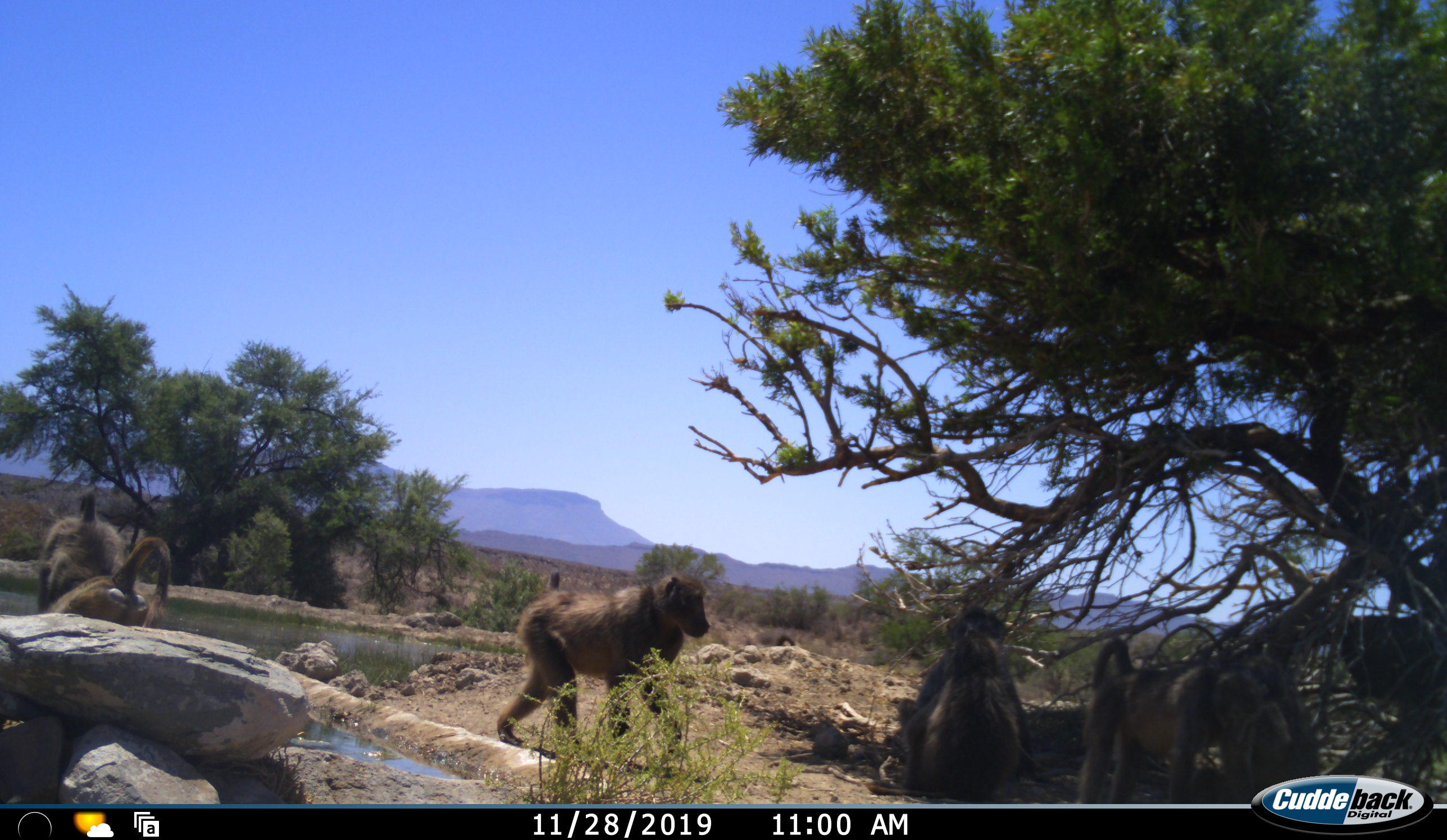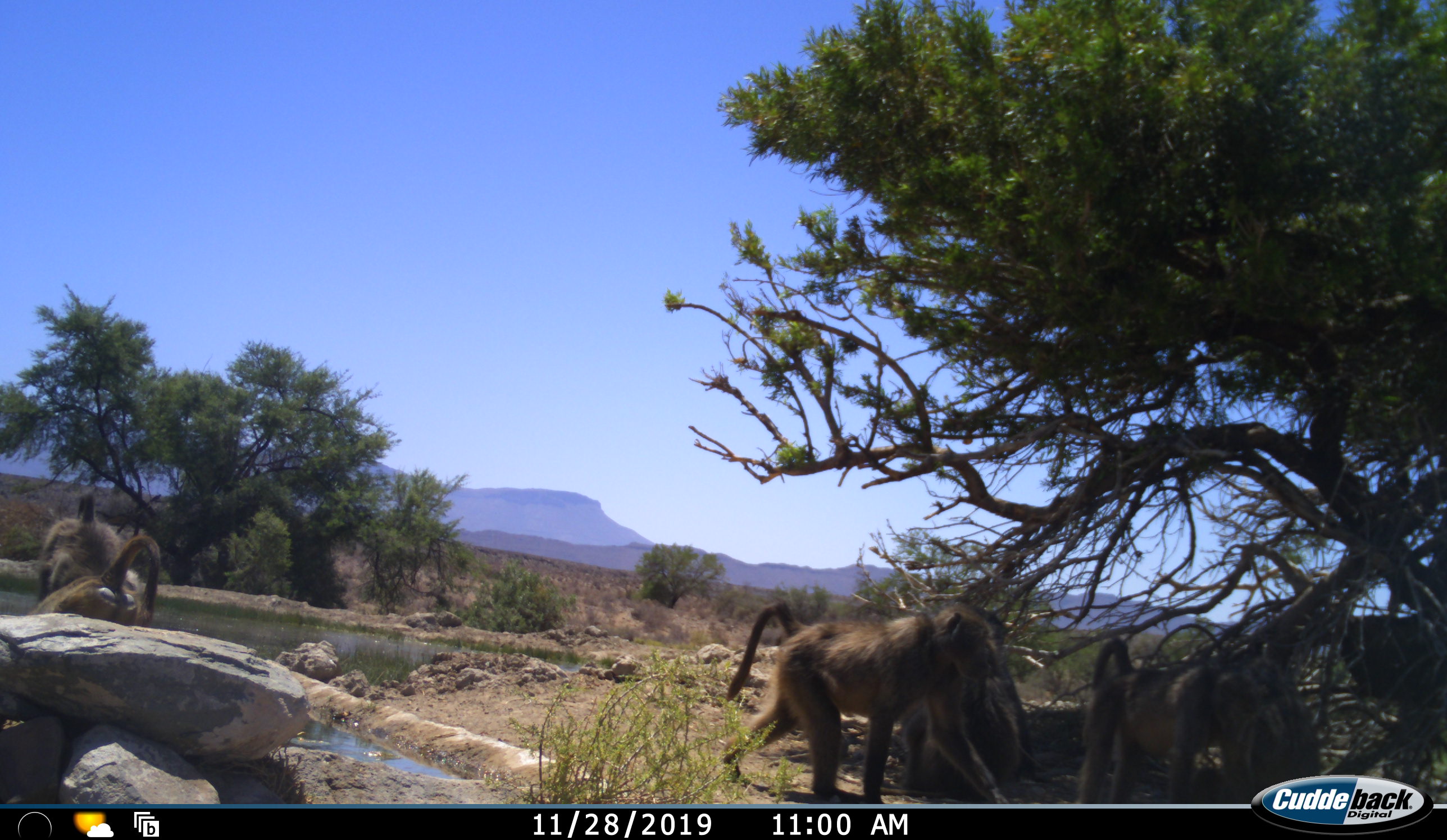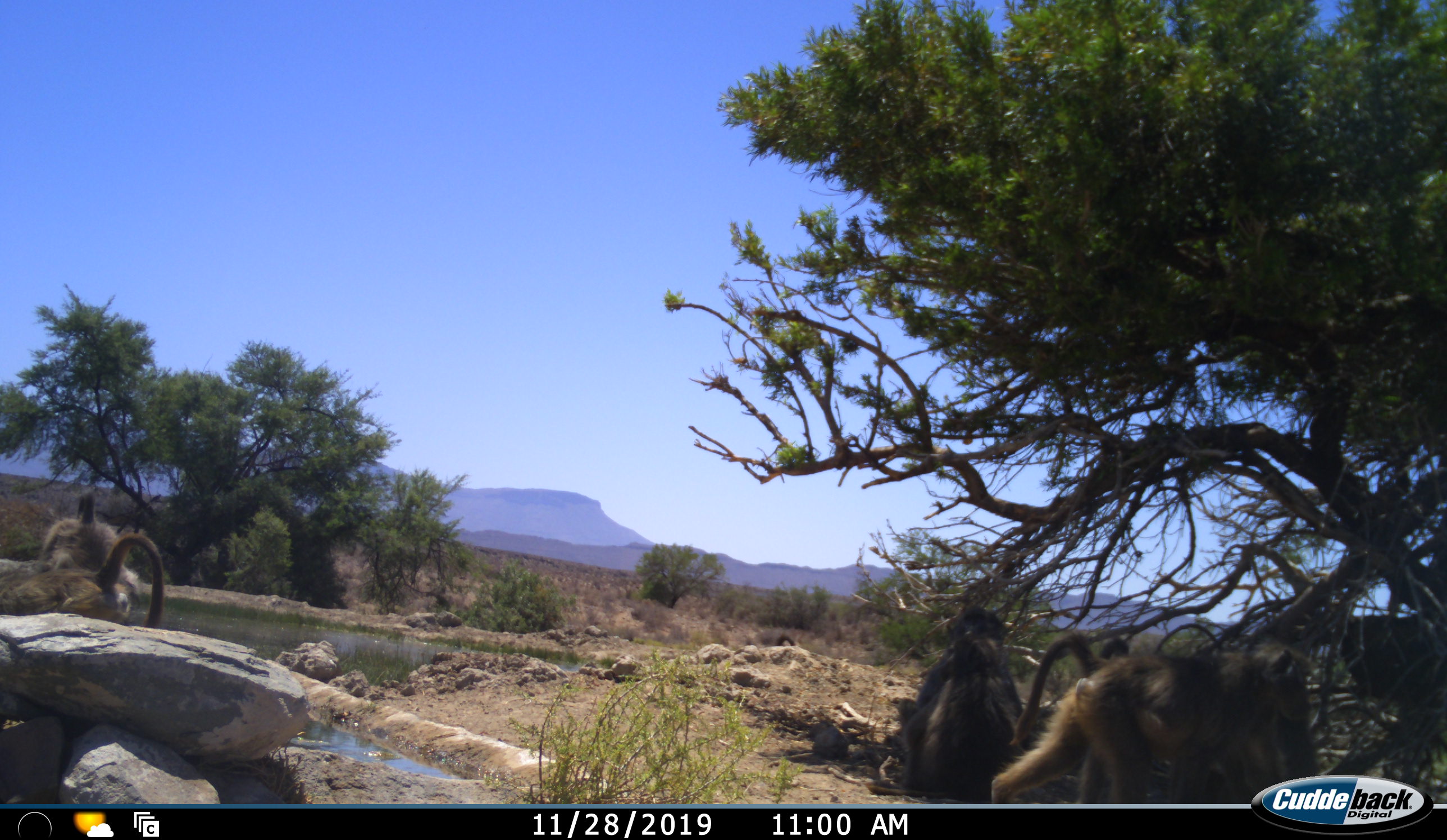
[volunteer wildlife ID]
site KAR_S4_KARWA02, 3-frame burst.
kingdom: Animalia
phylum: Chordata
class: Mammalia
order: Primates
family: Cercopithecidae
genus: Papio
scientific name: Papio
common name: baboon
Baboon (Papio), count 5. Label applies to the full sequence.